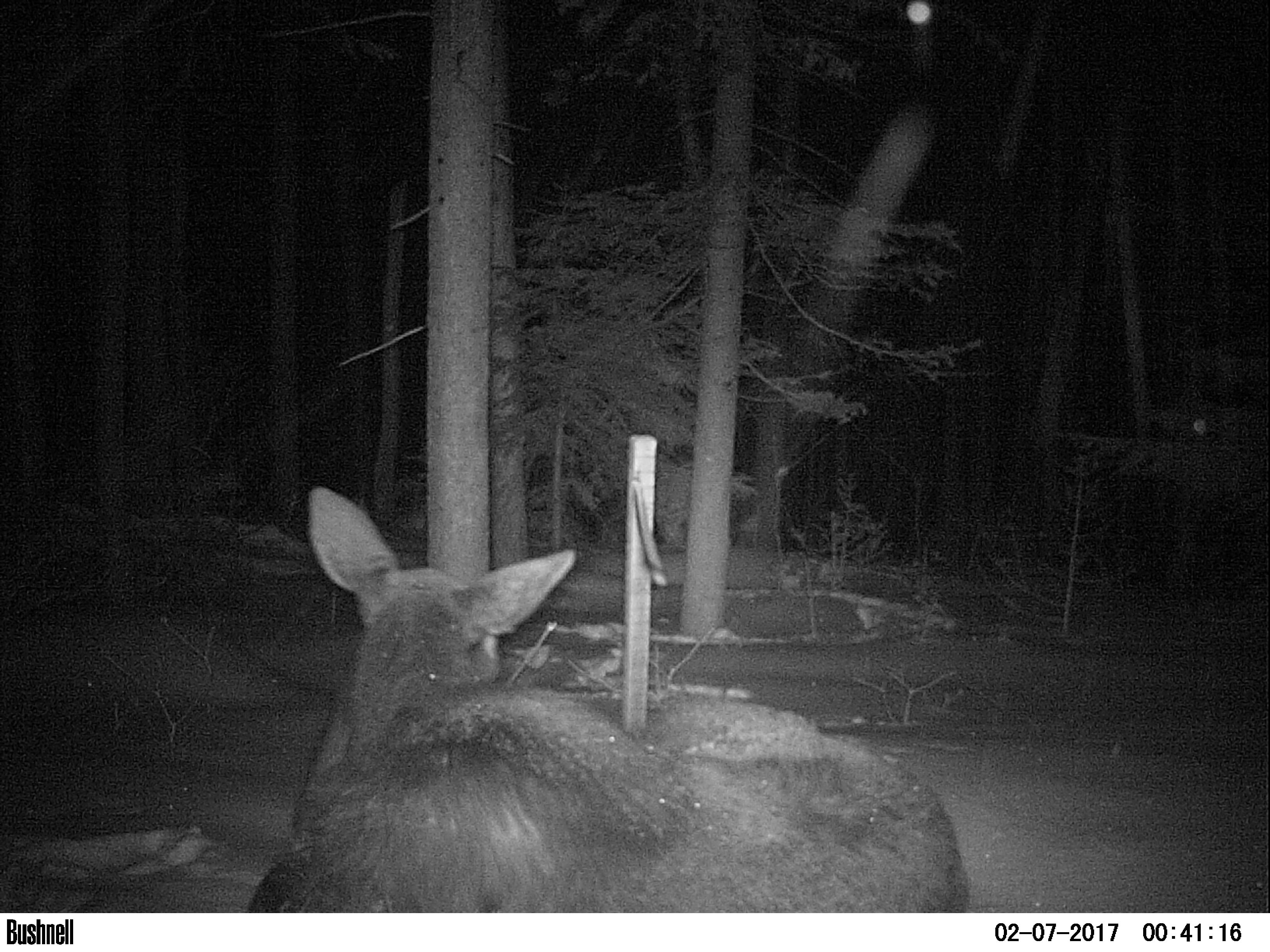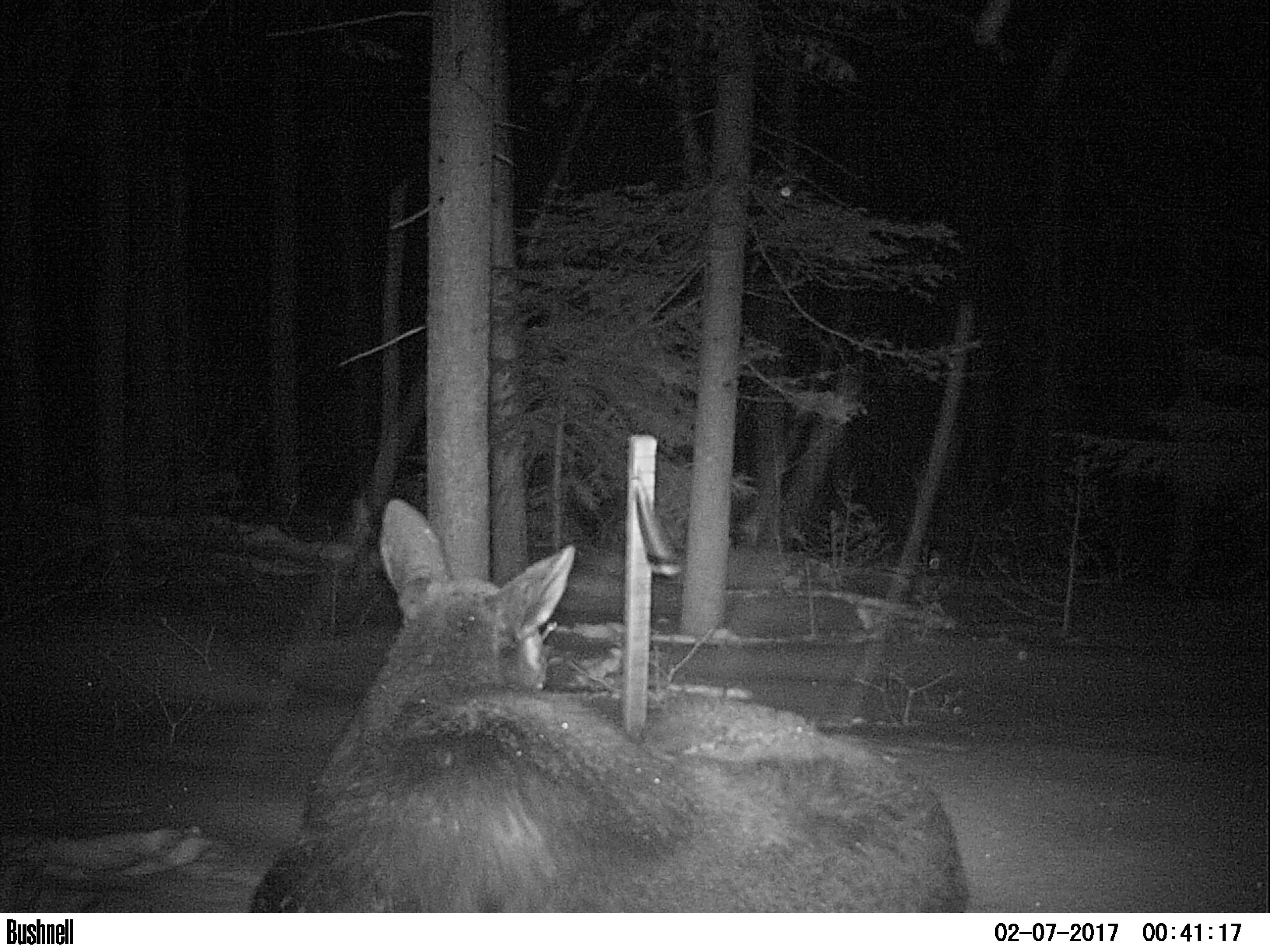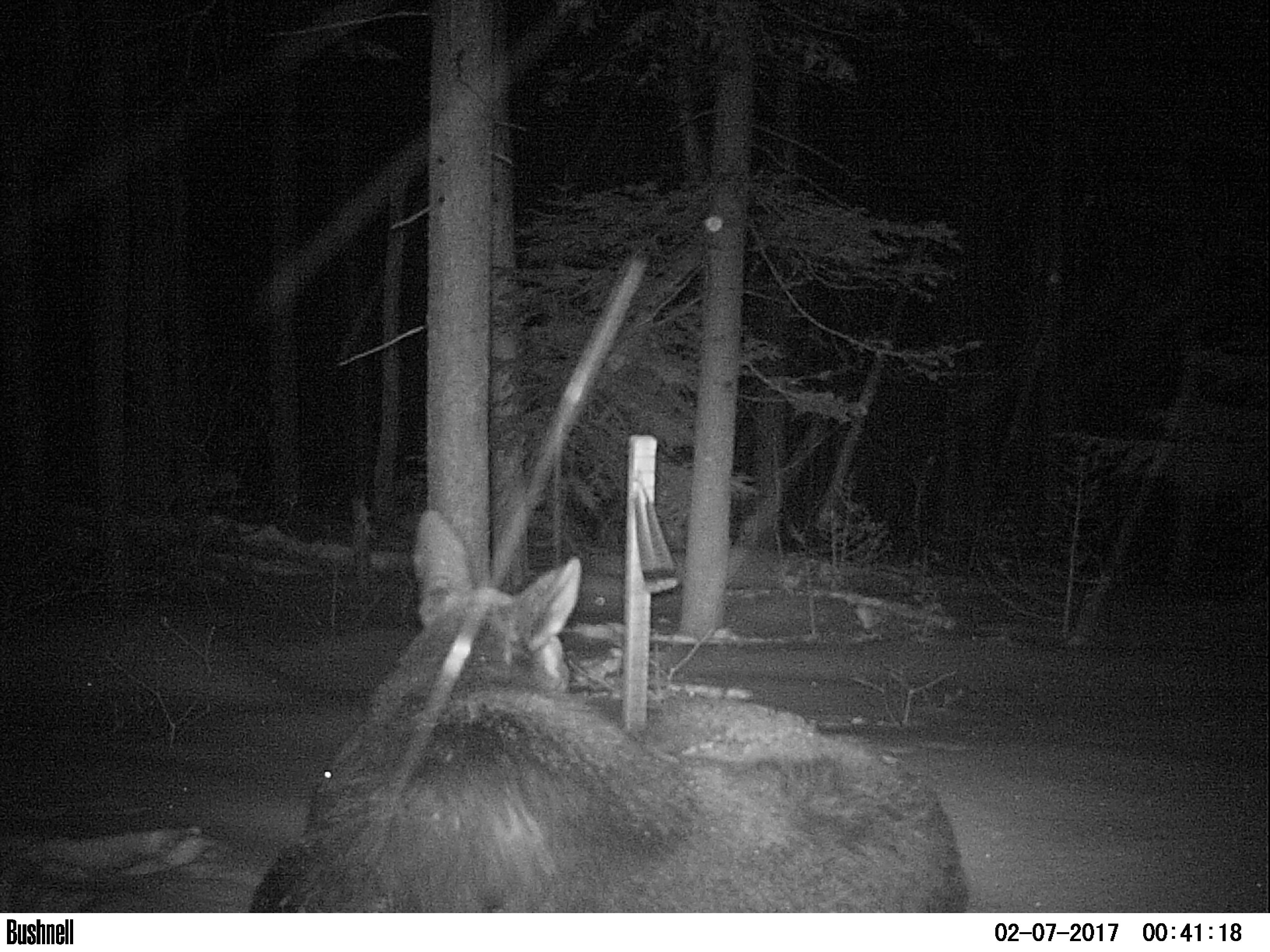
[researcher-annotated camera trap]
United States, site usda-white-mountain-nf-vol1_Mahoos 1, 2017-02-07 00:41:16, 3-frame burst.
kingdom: Animalia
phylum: Chordata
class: Mammalia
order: Artiodactyla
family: Cervidae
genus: Alces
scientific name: Alces alces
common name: moose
Moose (Alces alces).